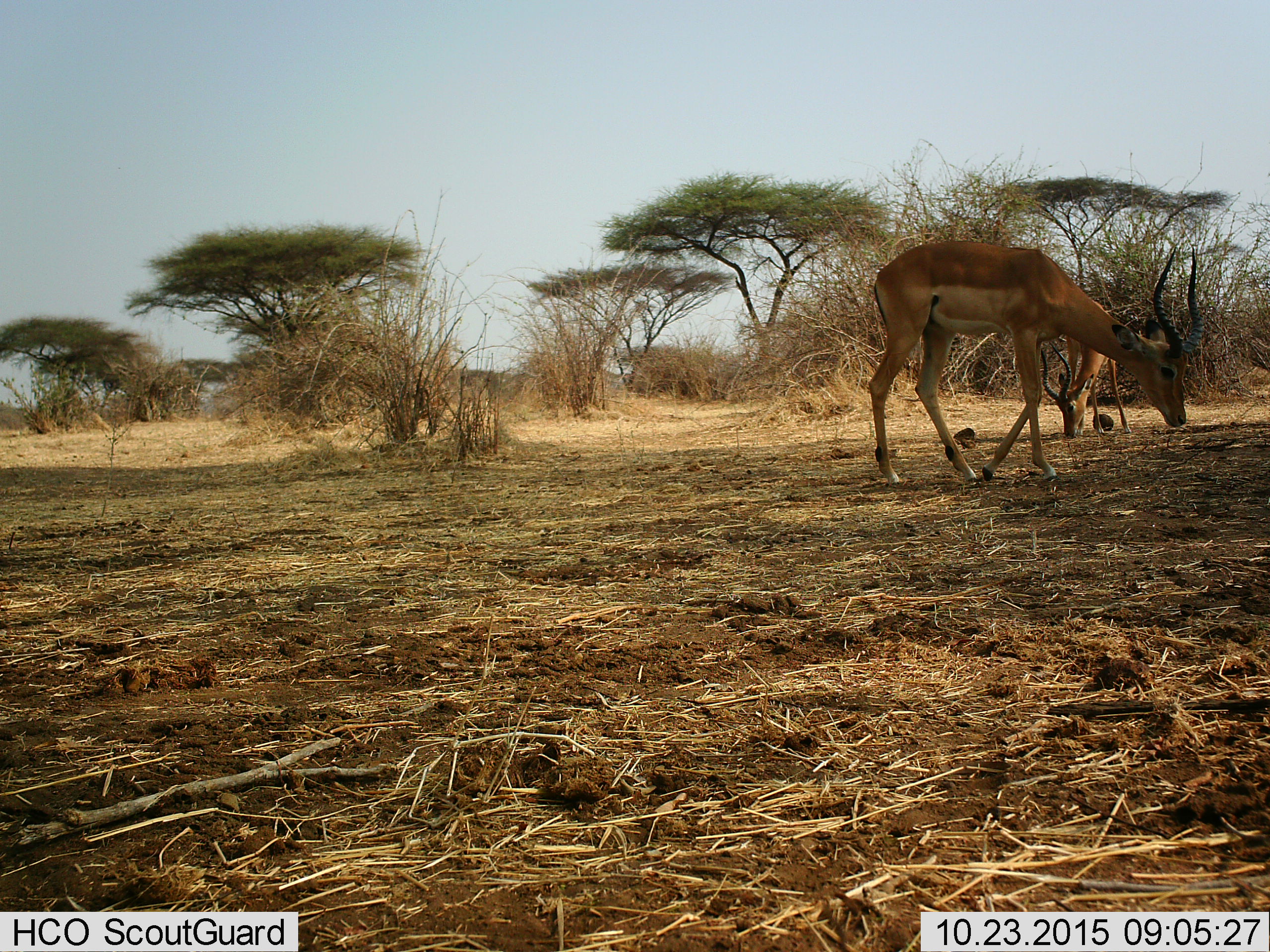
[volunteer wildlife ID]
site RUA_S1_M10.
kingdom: Animalia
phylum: Chordata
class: Mammalia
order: Artiodactyla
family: Bovidae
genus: Aepyceros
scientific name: Aepyceros melampus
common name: impala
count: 2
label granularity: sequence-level